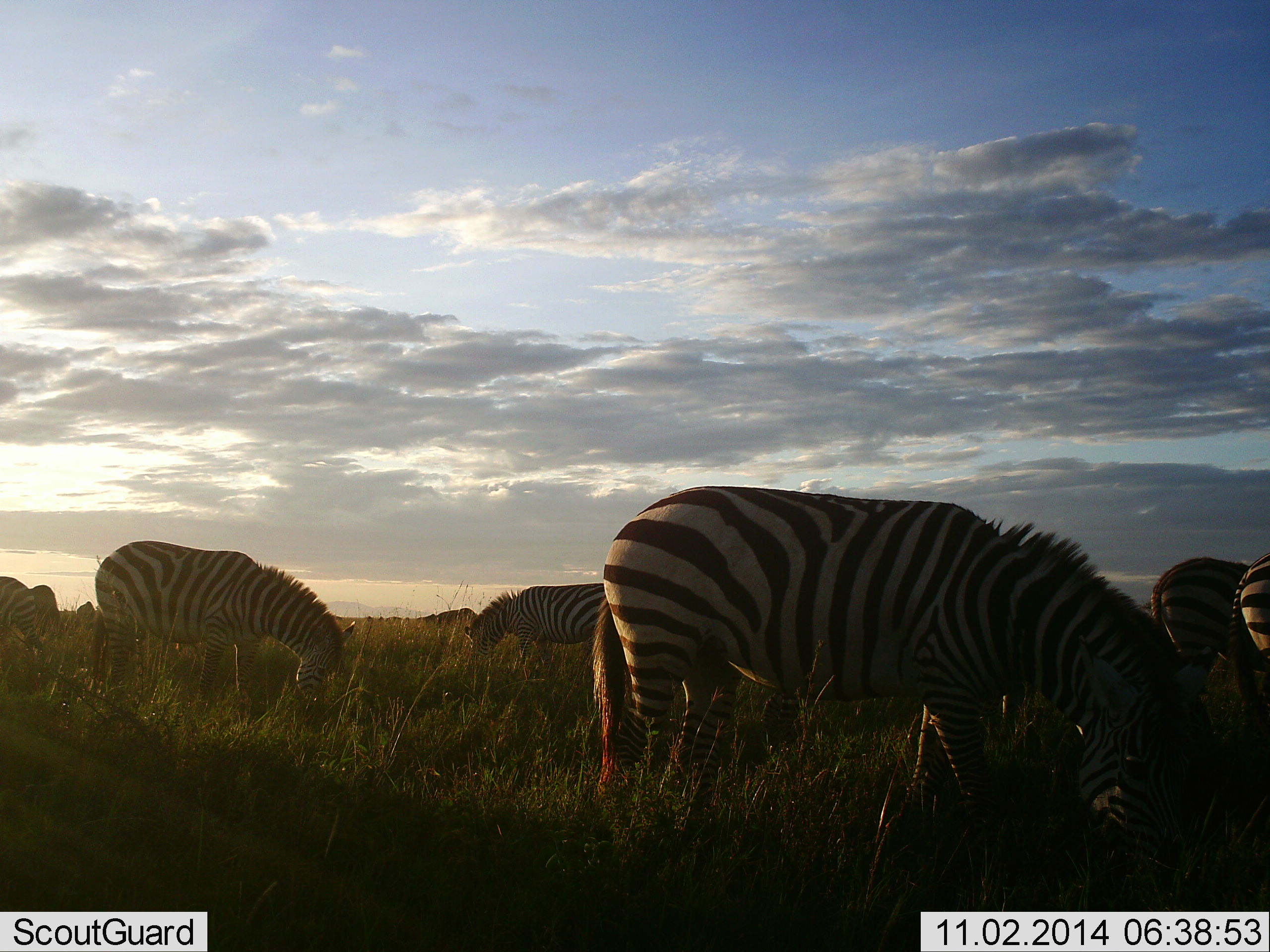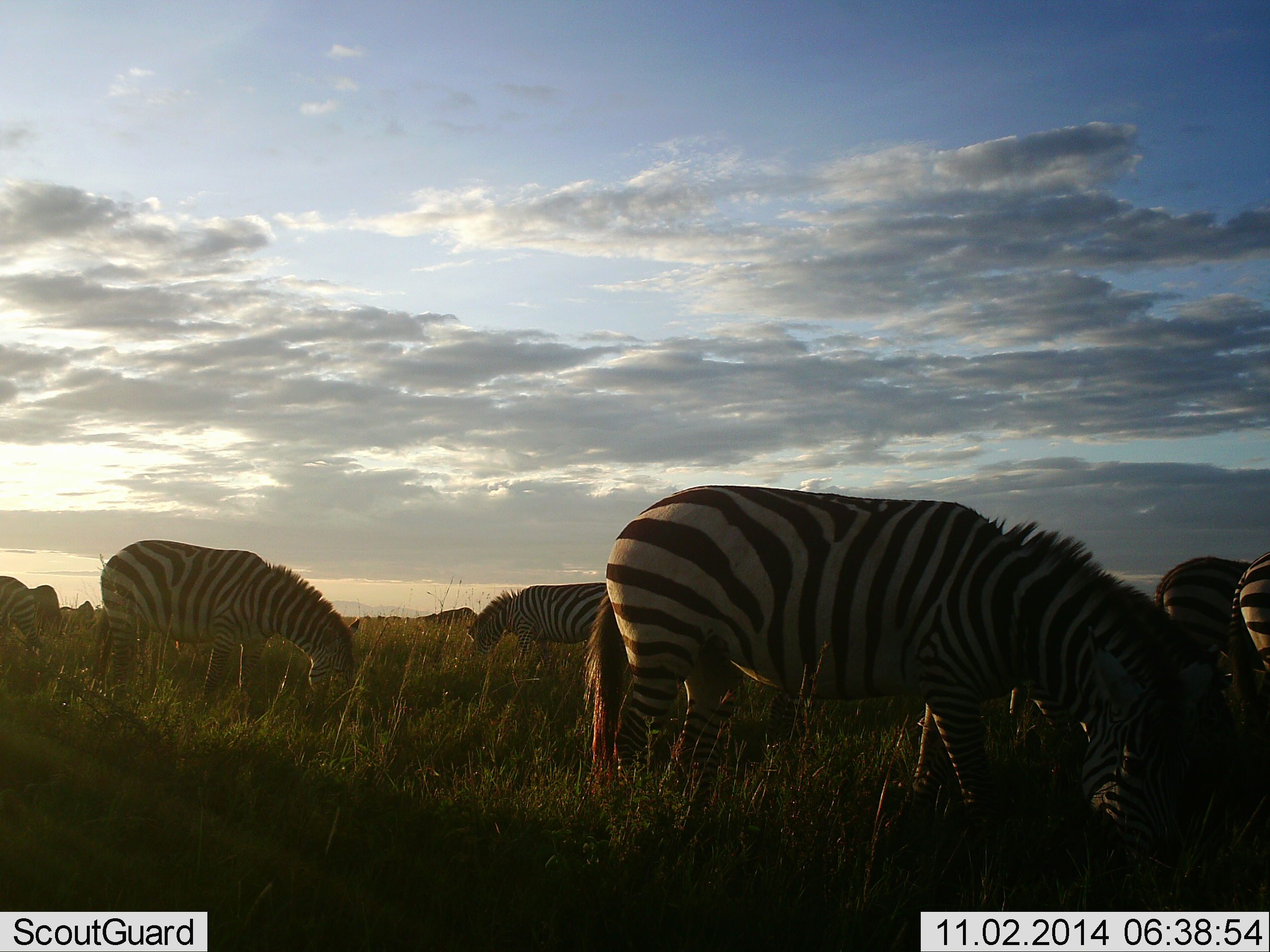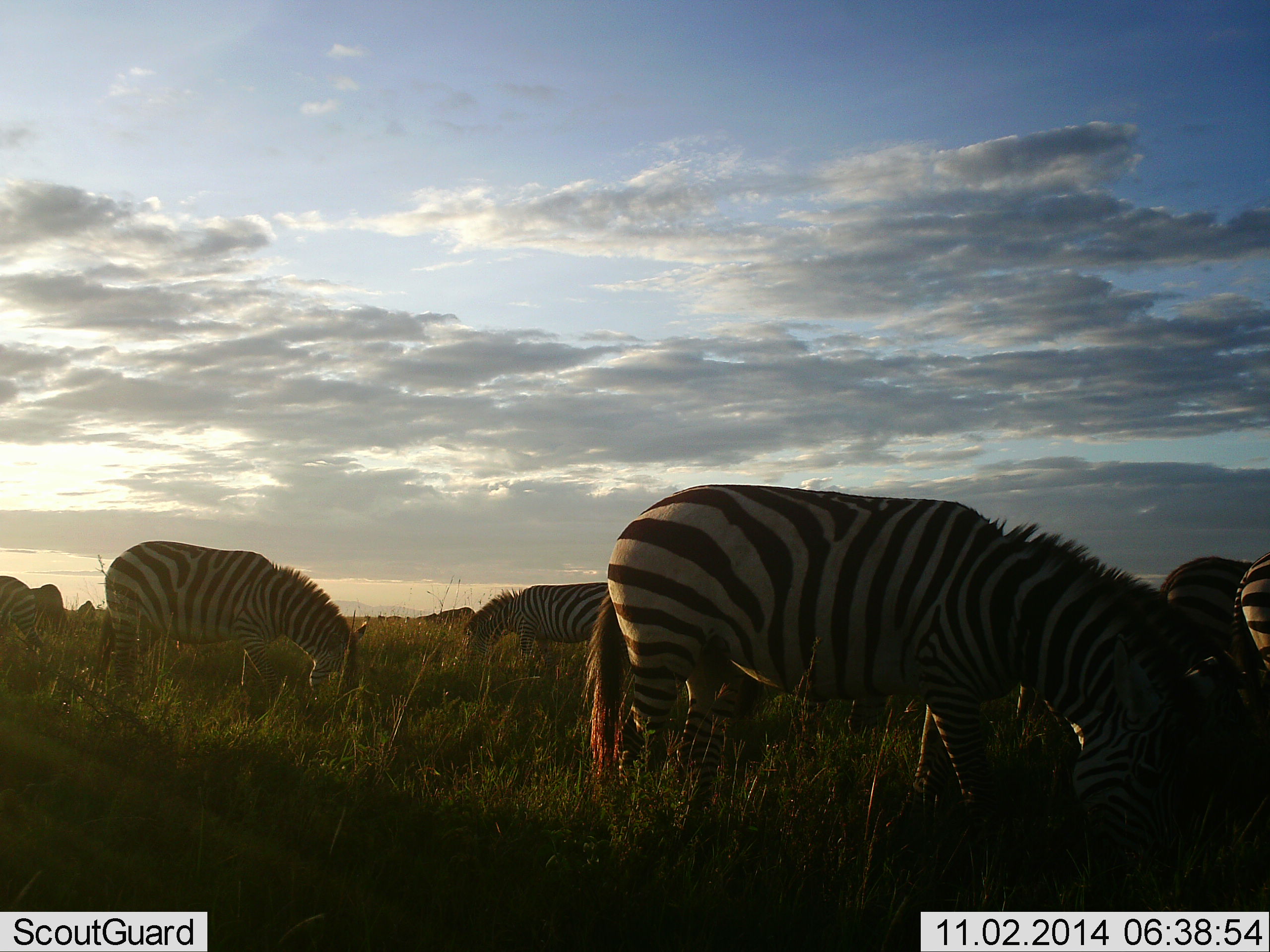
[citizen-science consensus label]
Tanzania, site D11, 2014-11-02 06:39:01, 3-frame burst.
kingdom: Animalia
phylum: Chordata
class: Mammalia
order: Perissodactyla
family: Equidae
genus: Equus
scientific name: Equus quagga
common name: plains zebra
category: zebra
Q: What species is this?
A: Zebra (plains zebra) (Equus quagga).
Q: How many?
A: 7.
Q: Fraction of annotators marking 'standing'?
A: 18%.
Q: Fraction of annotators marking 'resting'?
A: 0%.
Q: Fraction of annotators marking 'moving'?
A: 0%.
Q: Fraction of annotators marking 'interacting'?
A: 0%.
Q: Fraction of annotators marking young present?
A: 0%.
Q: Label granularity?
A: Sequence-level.